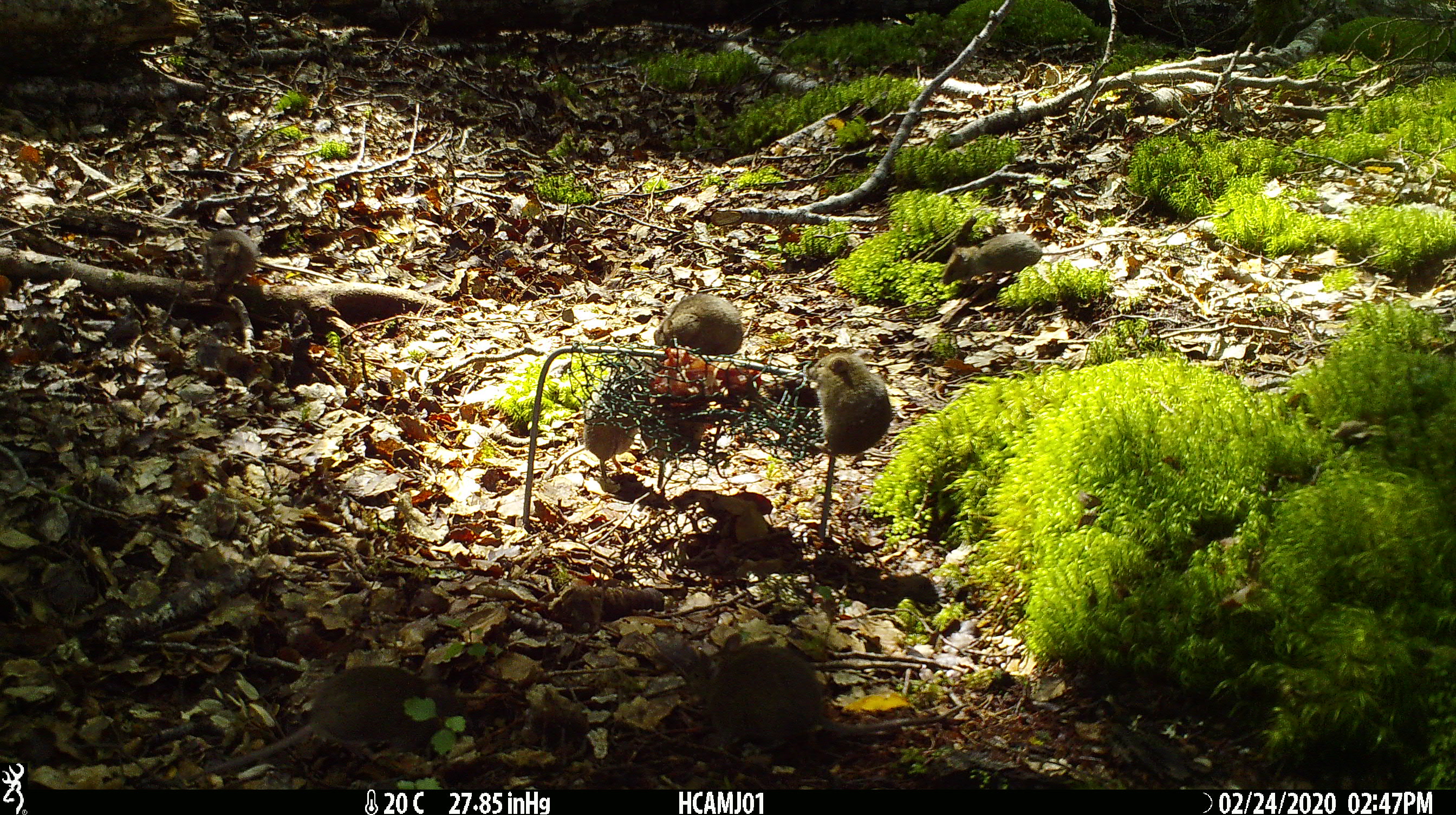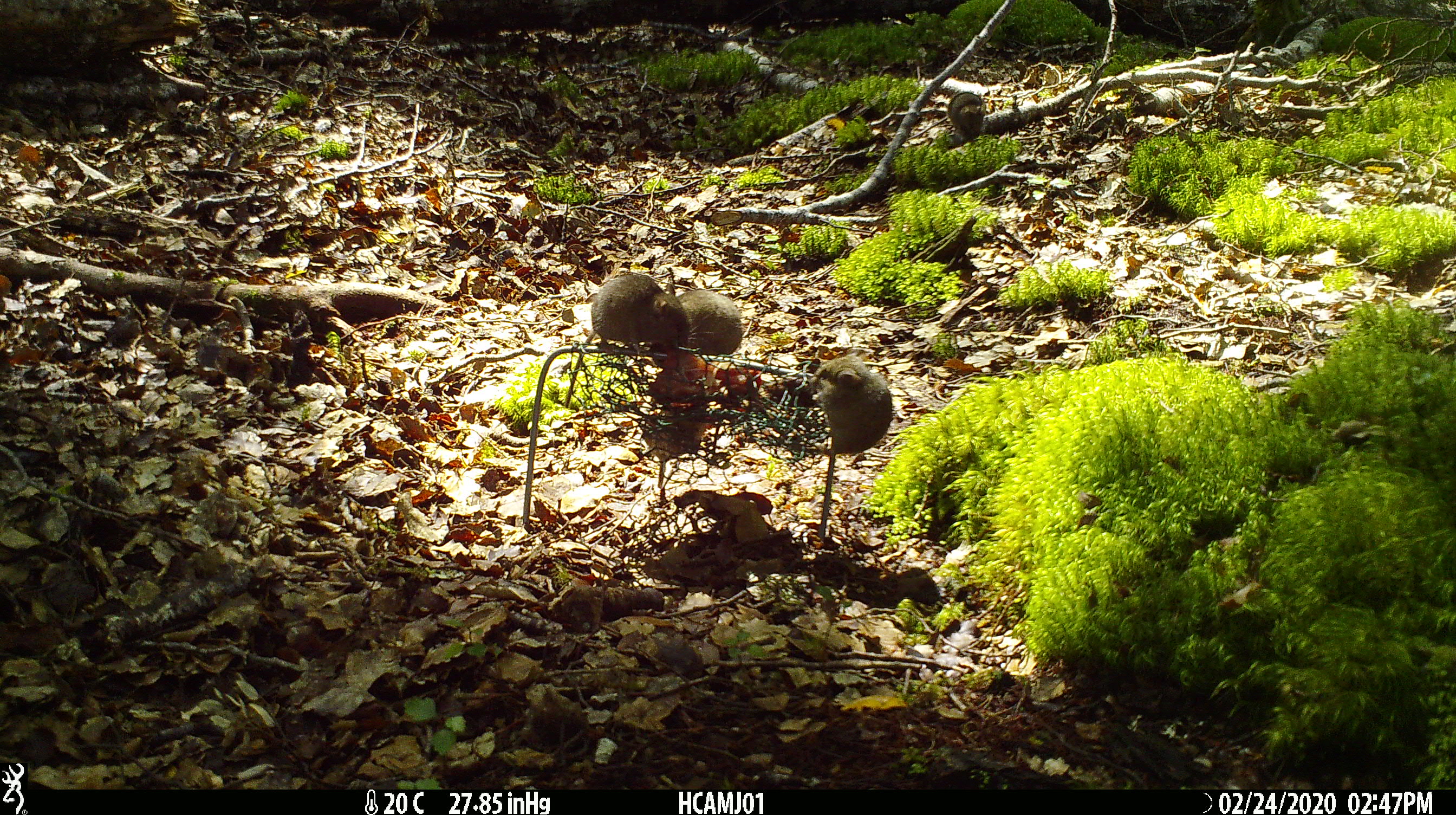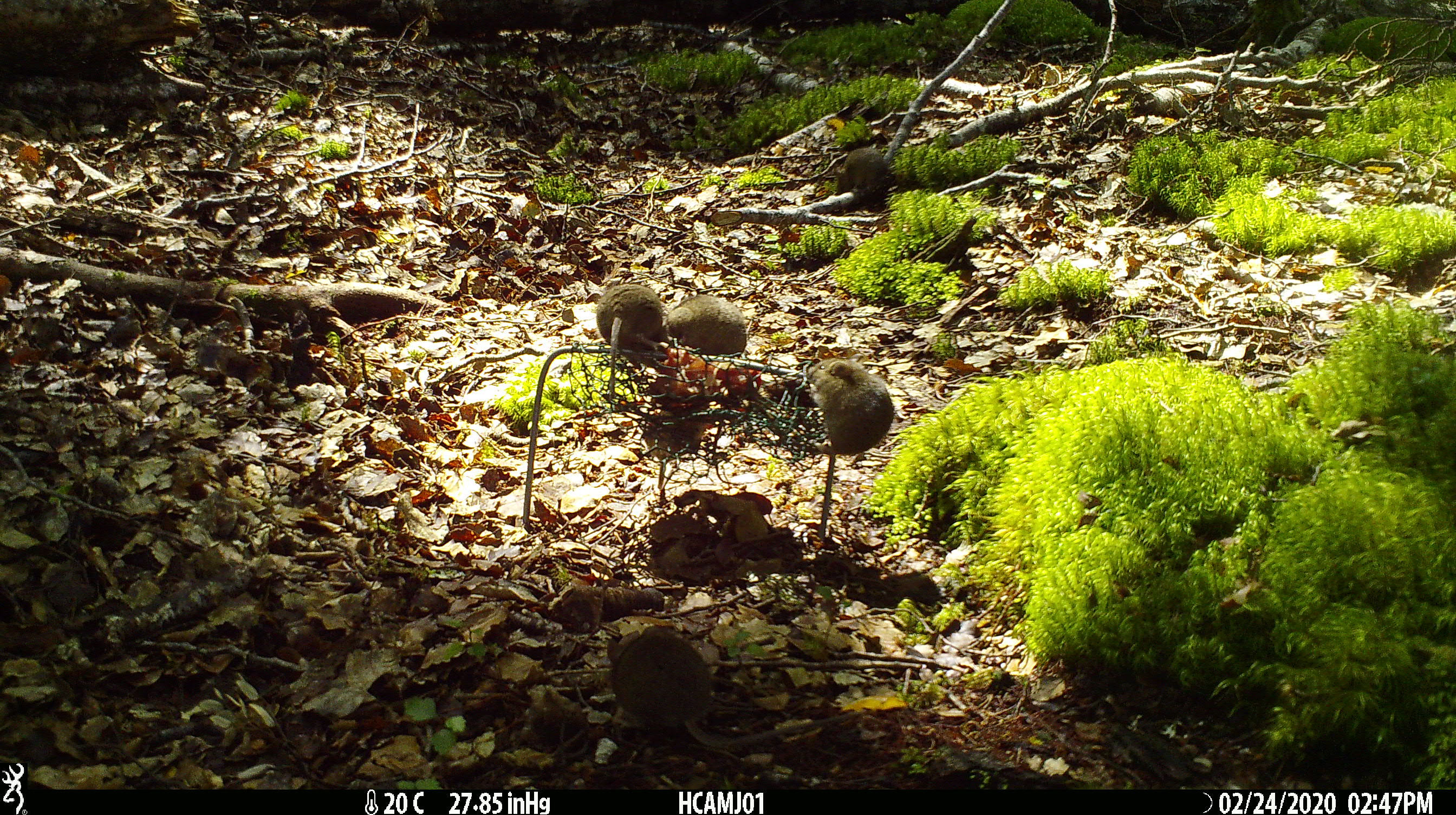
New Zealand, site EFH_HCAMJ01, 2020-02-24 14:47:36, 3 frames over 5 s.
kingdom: Animalia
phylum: Chordata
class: Mammalia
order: Rodentia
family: Muridae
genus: Mus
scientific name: Mus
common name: mouse